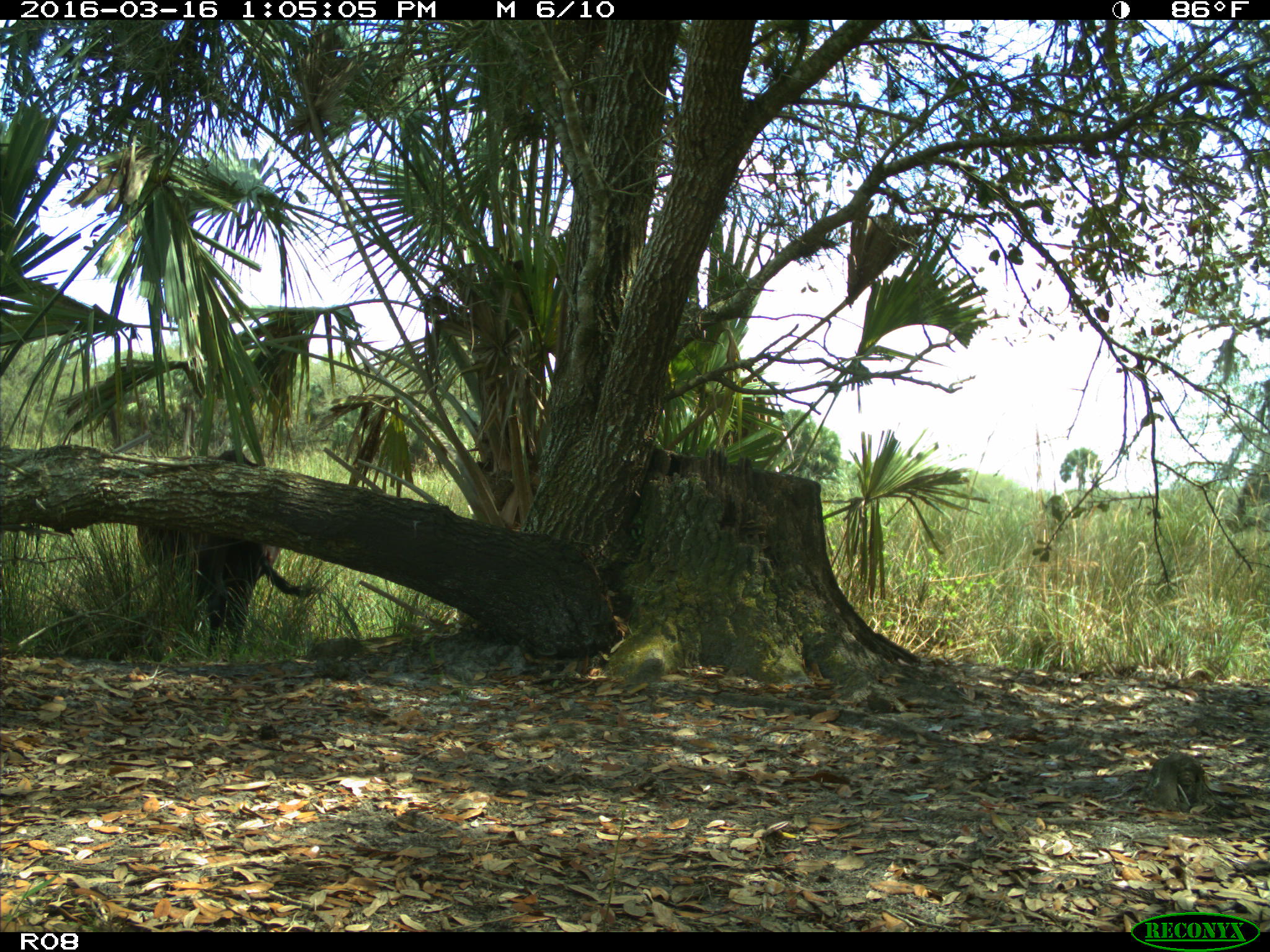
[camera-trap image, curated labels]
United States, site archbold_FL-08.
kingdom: Animalia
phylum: Chordata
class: Mammalia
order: Artiodactyla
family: Bovidae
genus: Bos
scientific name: Bos taurus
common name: domestic cow